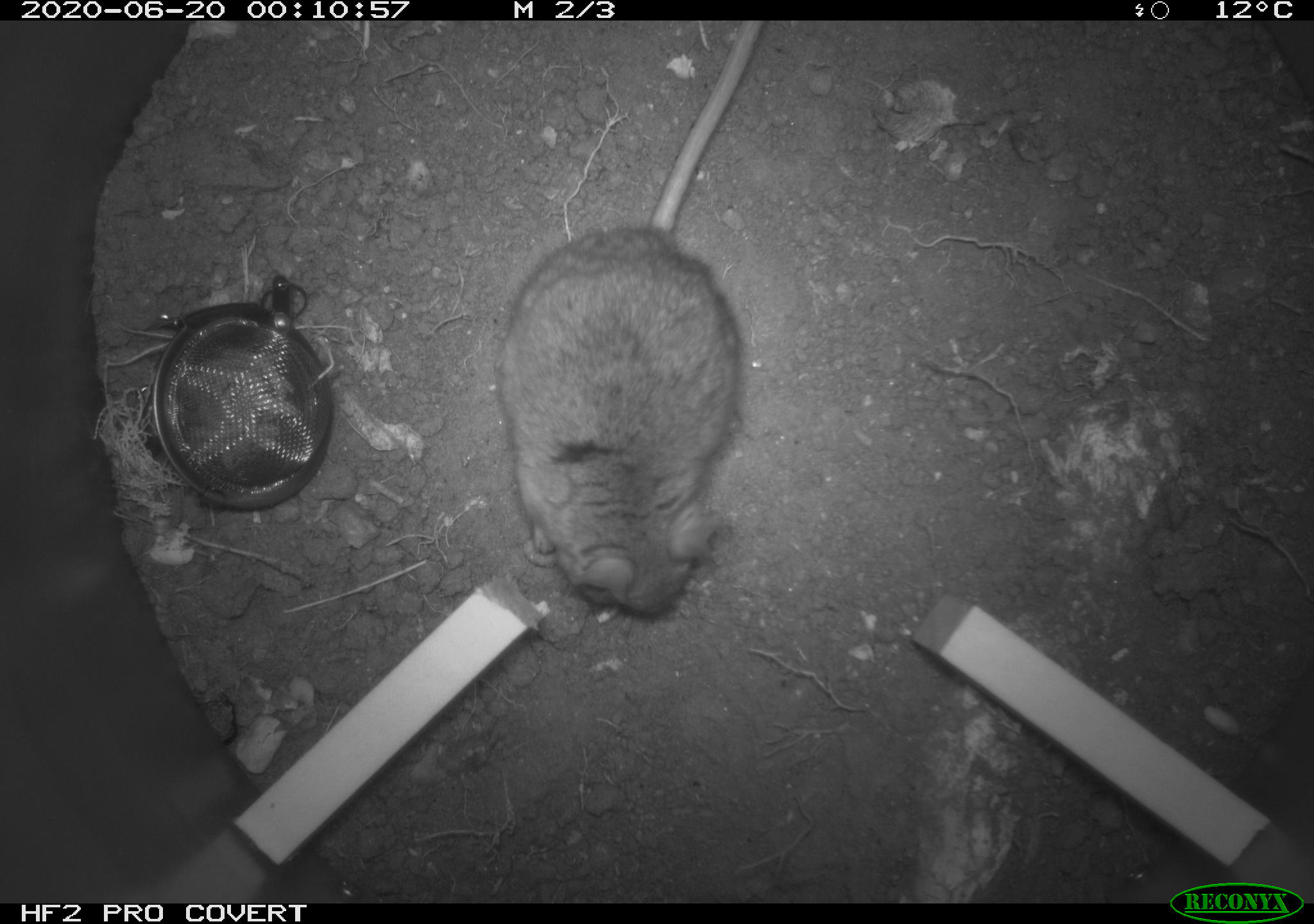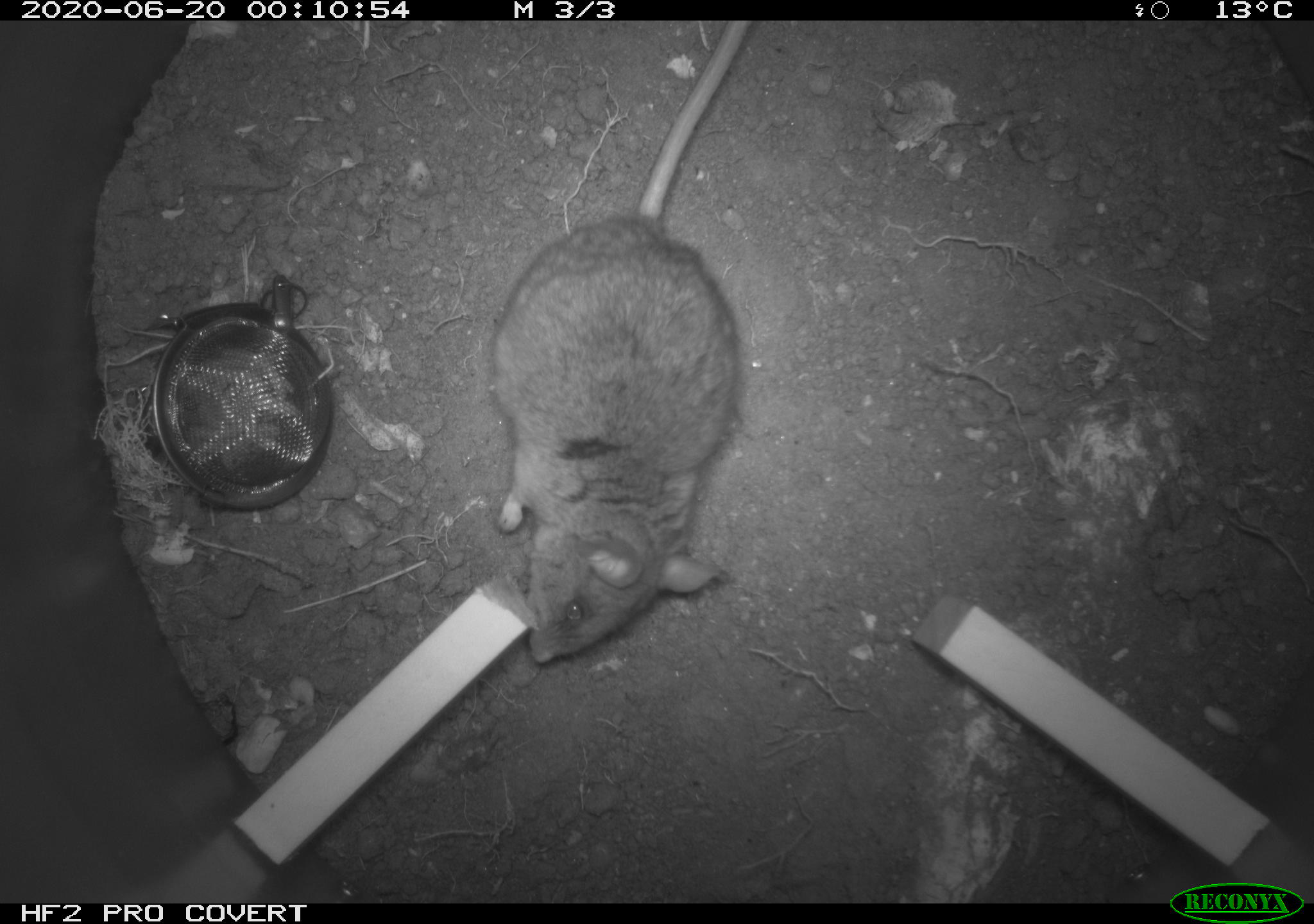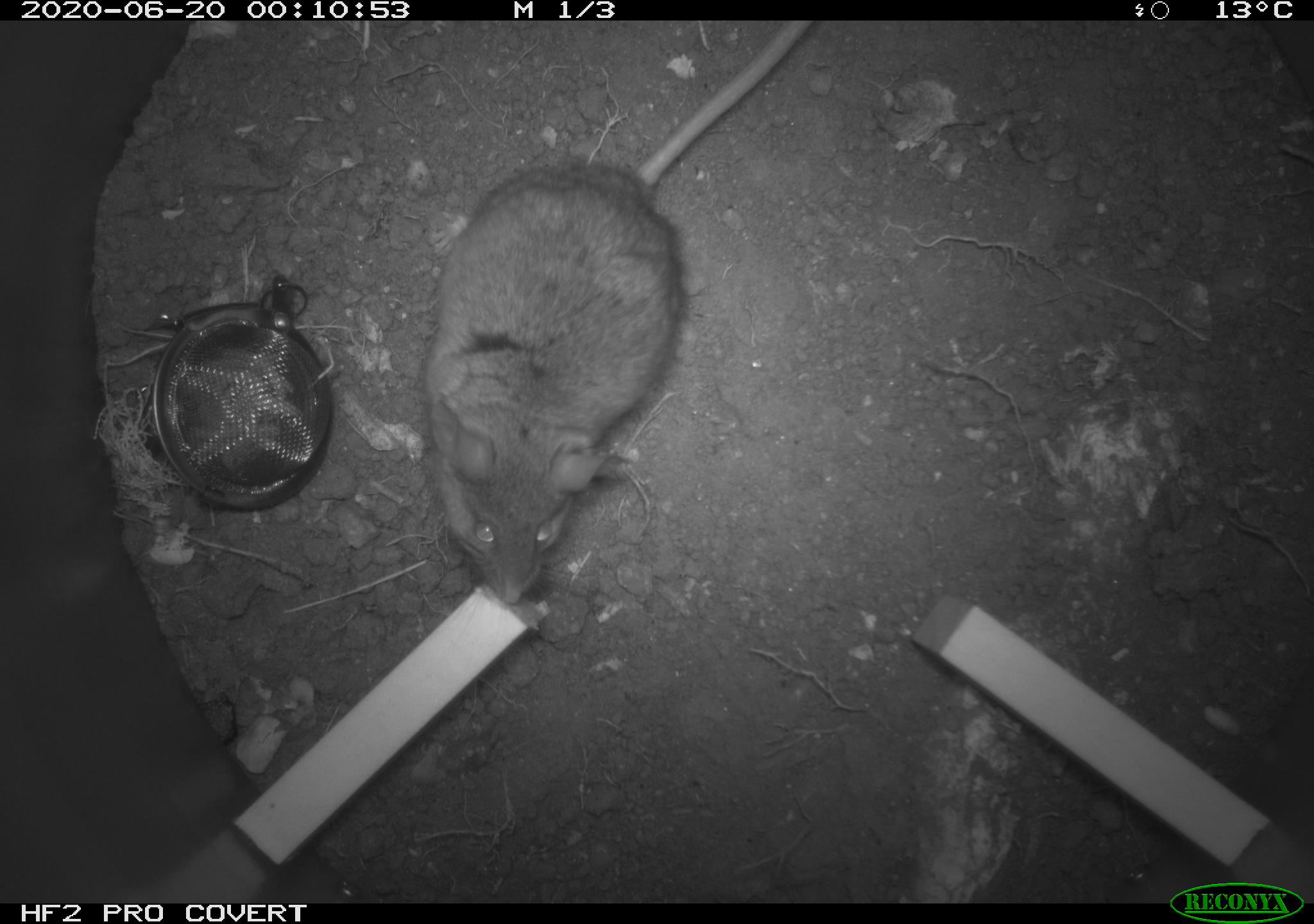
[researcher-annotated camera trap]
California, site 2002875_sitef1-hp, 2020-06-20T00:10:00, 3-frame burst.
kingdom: Animalia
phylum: Chordata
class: Mammalia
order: Rodentia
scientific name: Rodentia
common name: mouse species